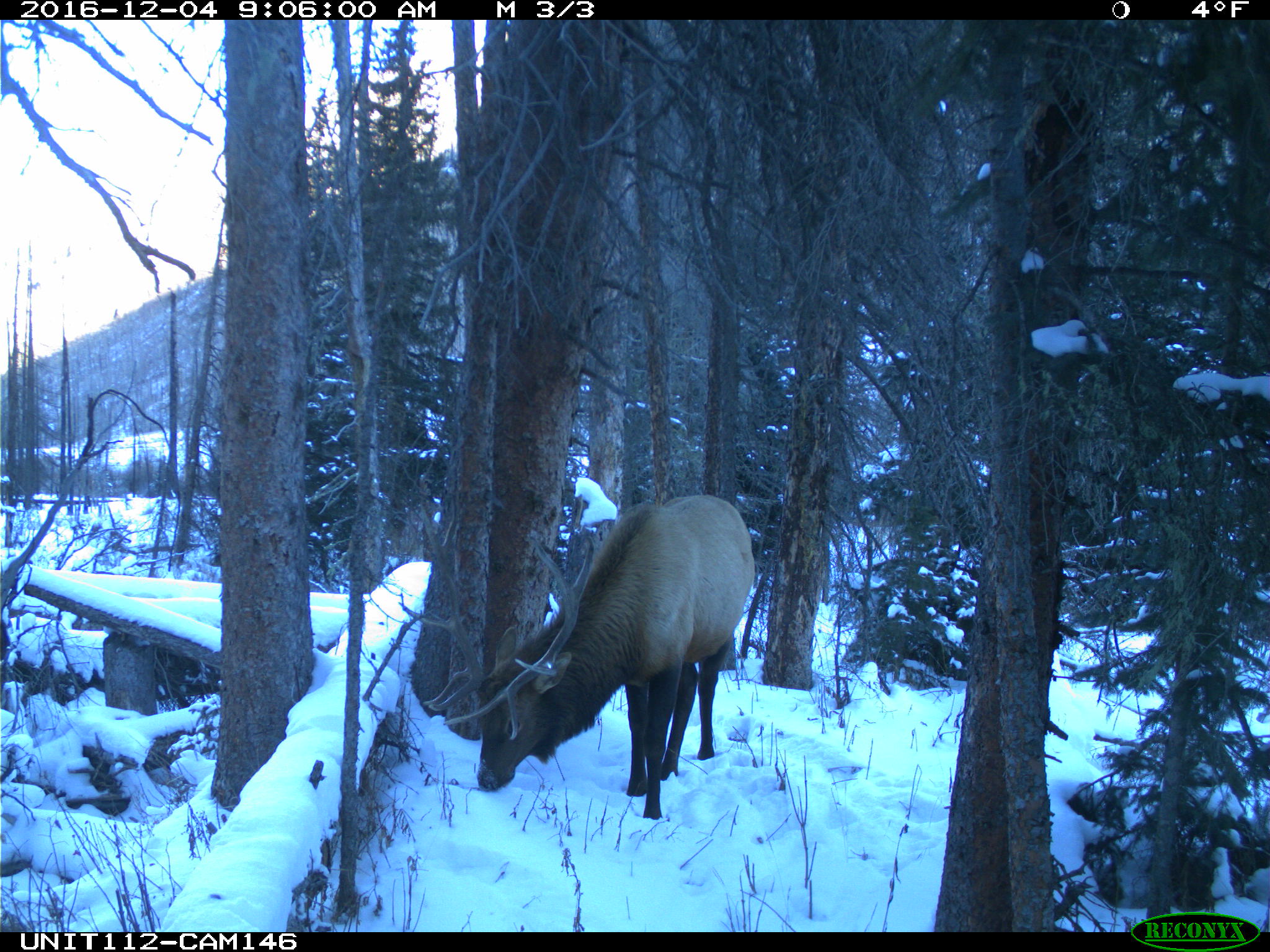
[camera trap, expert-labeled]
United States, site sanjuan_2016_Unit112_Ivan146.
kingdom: Animalia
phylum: Chordata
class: Mammalia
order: Artiodactyla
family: Cervidae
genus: Cervus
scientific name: Cervus elaphus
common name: red deer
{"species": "Cervus elaphus (red deer)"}